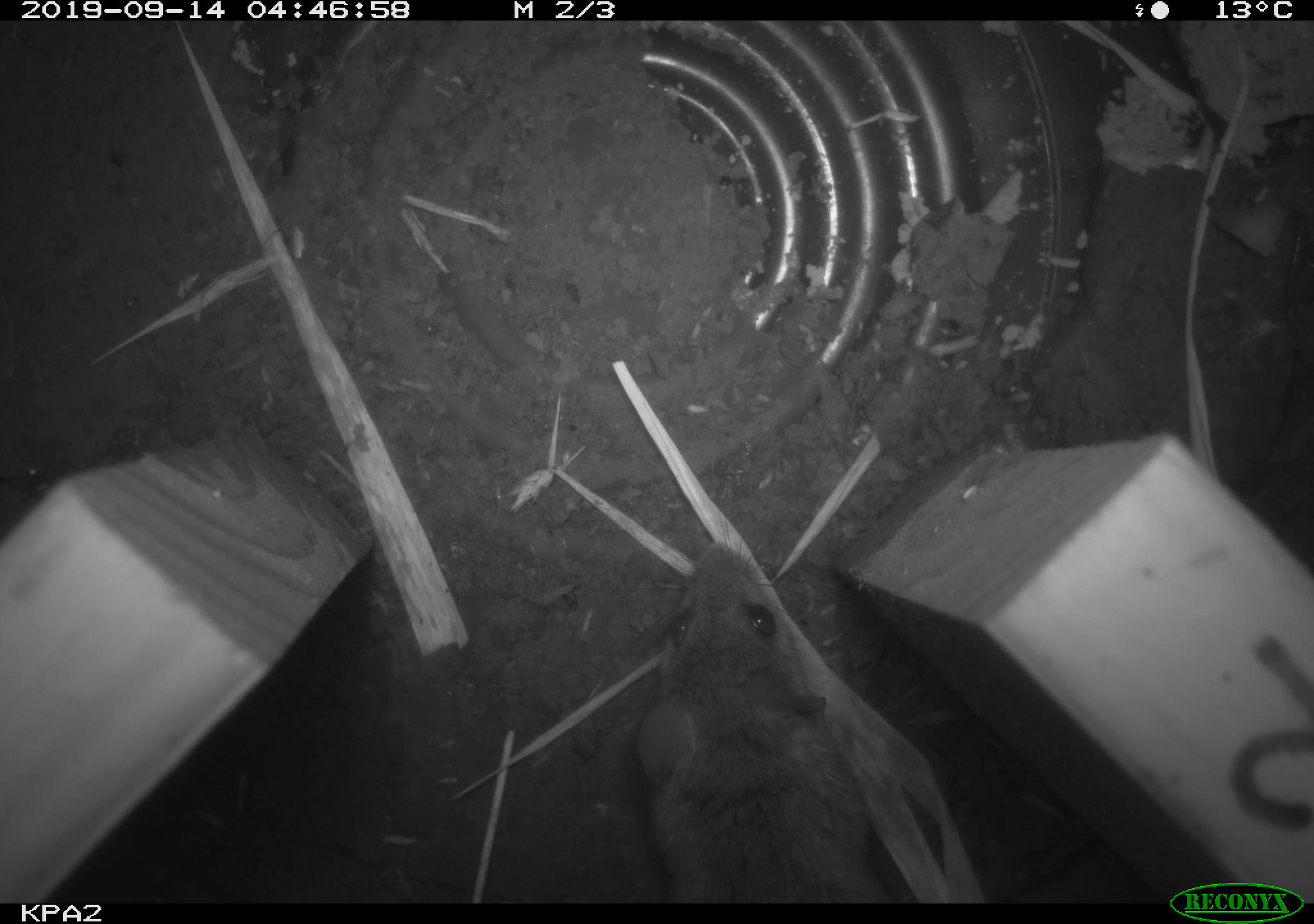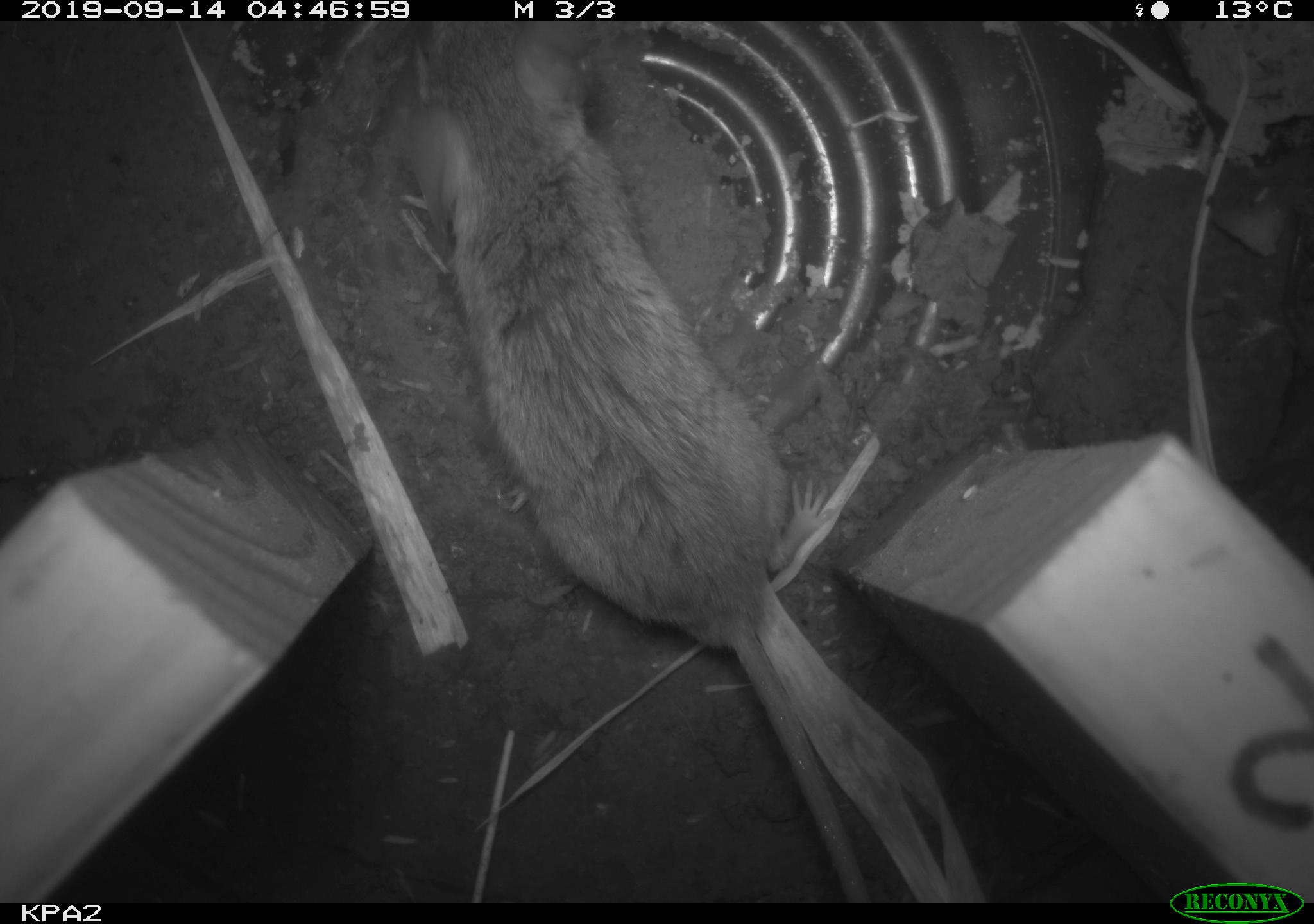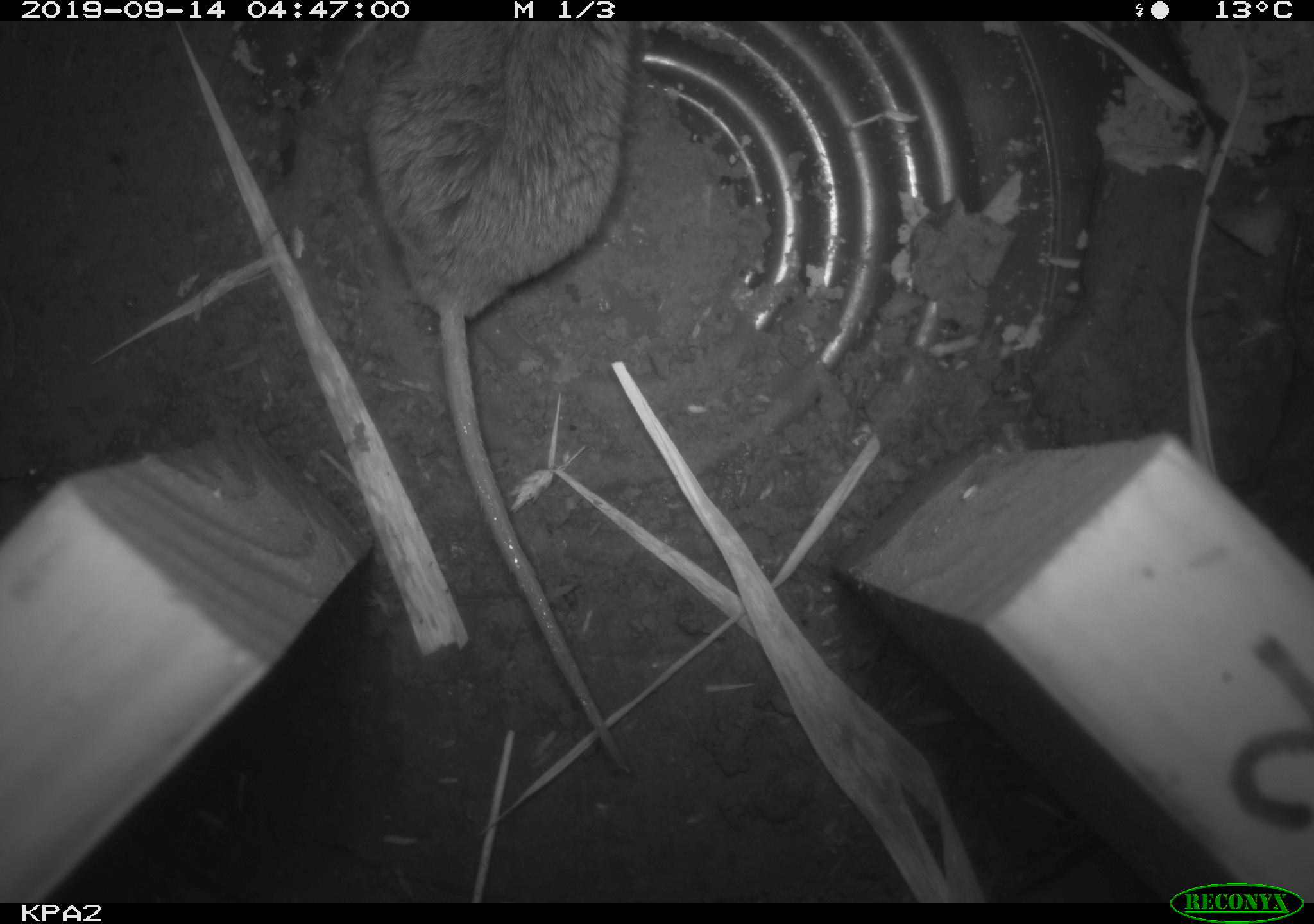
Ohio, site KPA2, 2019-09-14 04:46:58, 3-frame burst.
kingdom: Animalia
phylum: Chordata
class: Mammalia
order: Rodentia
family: Cricetidae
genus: Peromyscus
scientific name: Peromyscus leucopus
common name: white-footed mouse